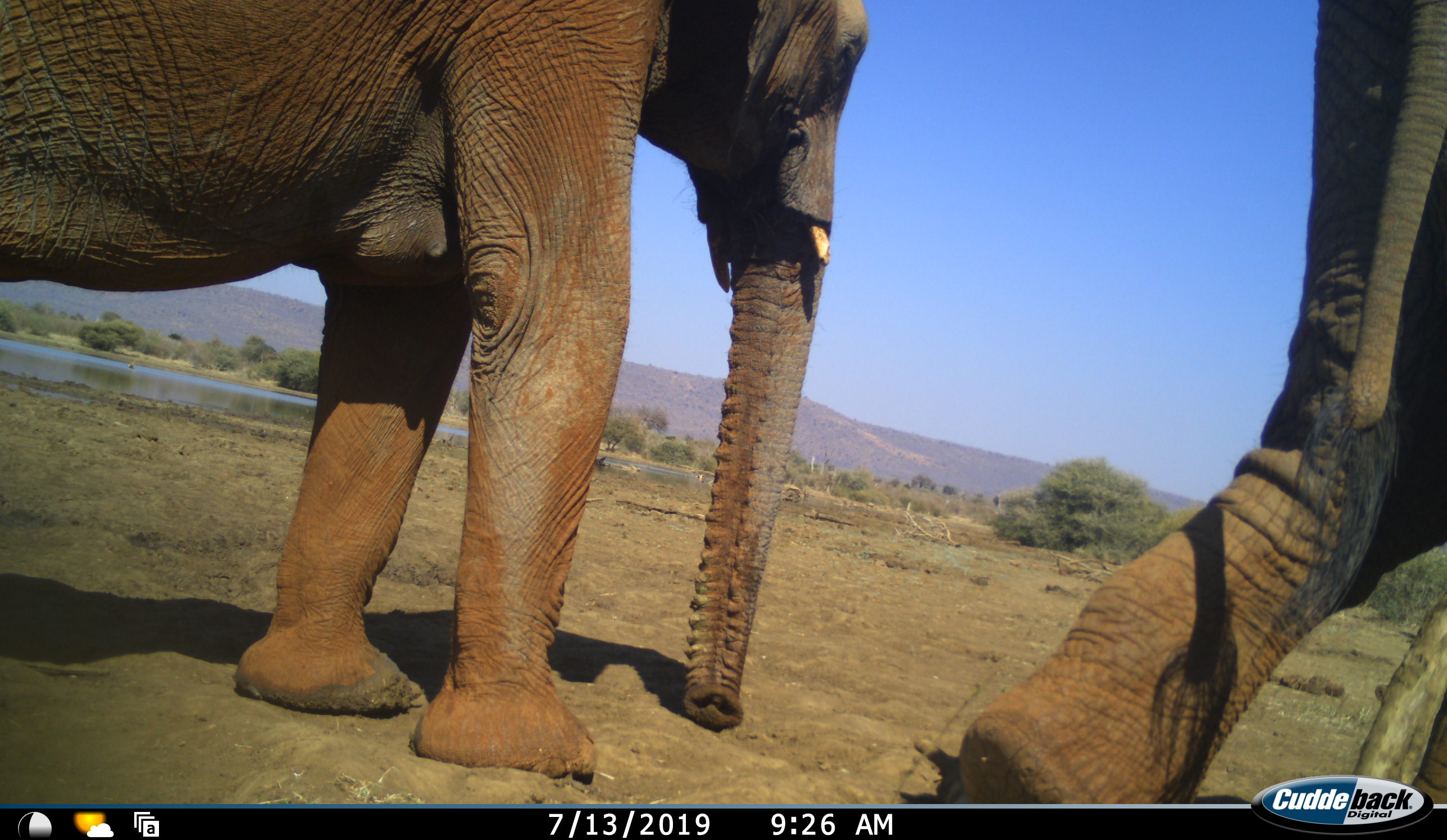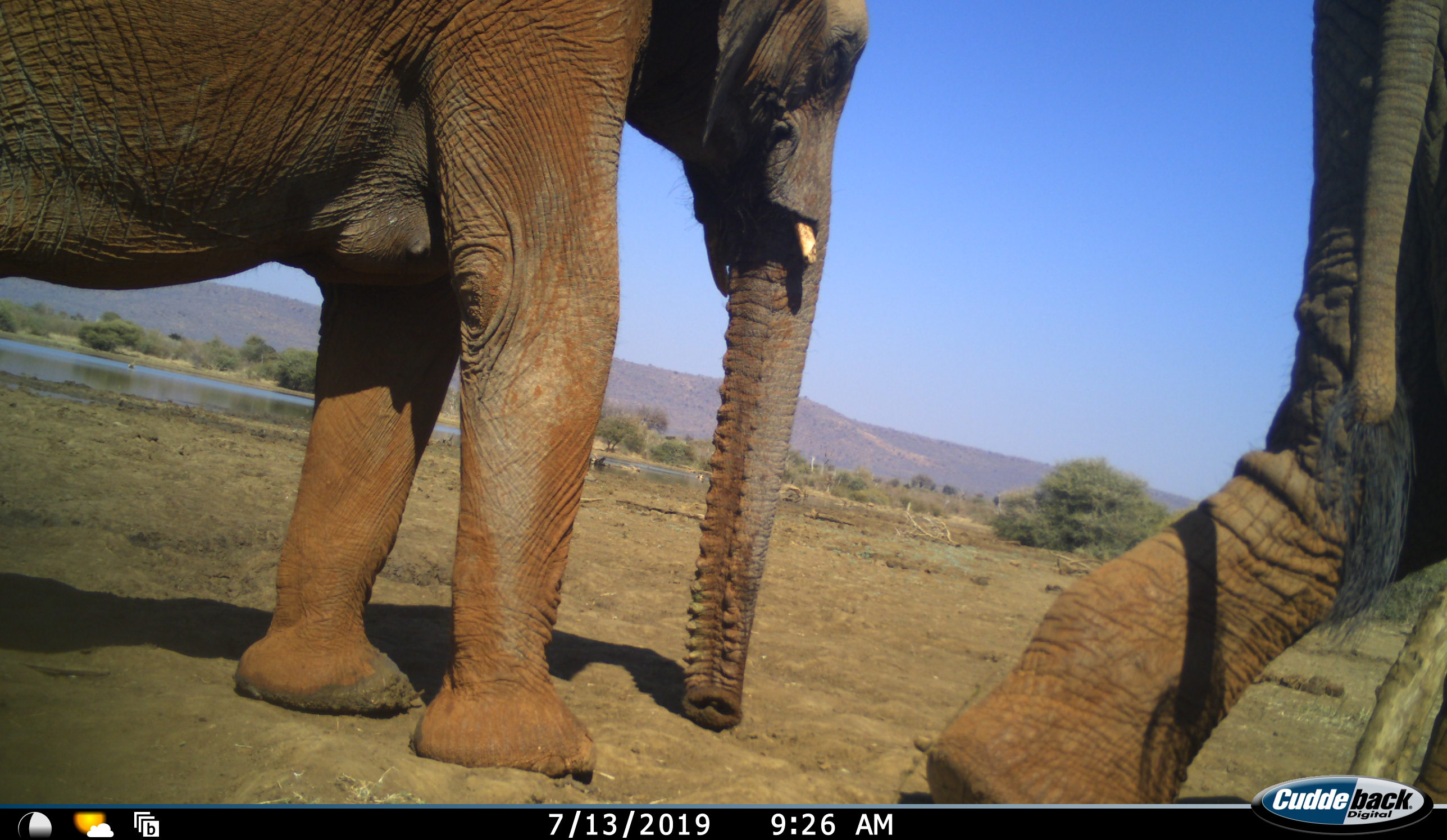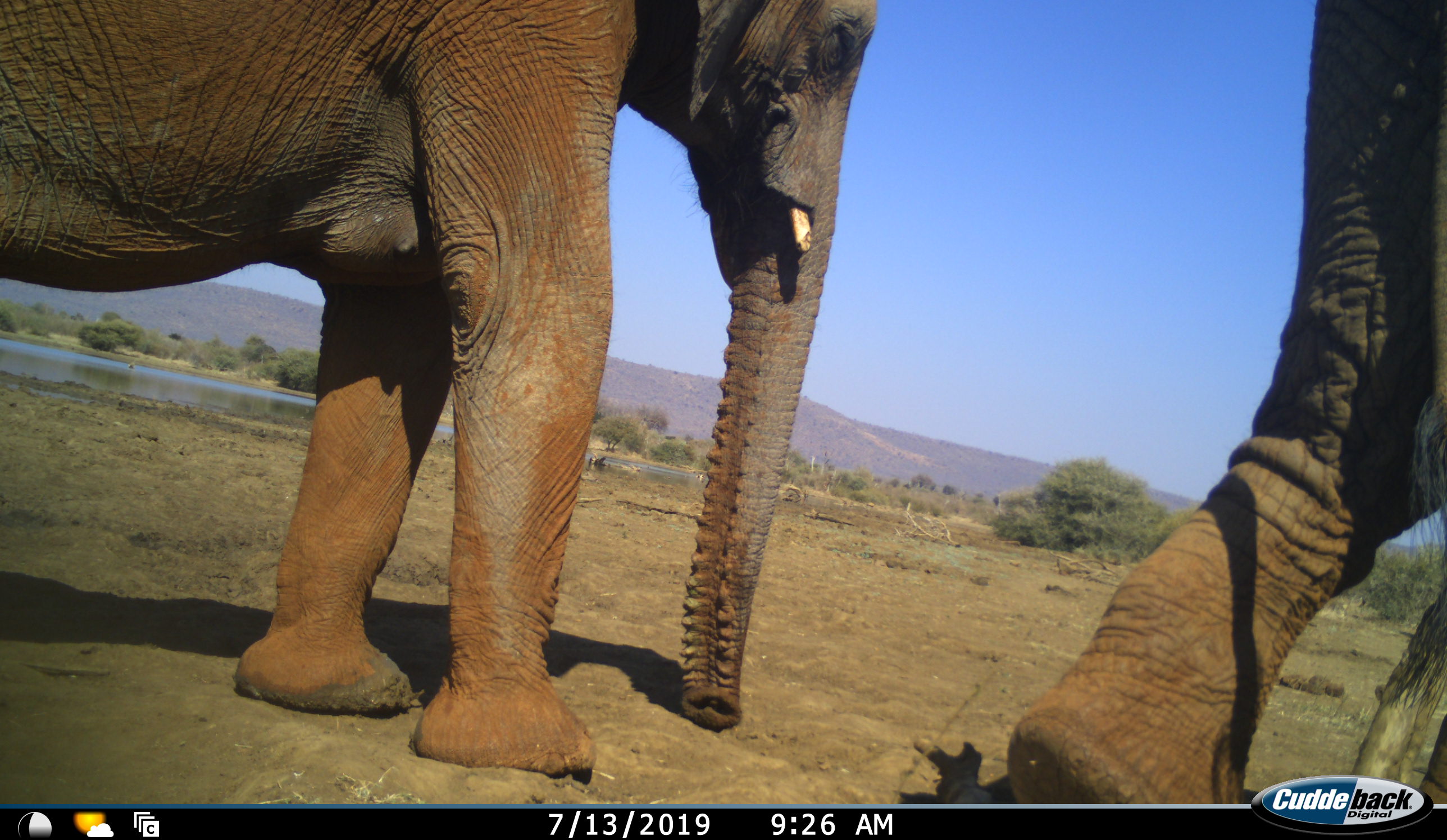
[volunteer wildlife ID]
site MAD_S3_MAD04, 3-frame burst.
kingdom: Animalia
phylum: Chordata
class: Mammalia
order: Proboscidea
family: Elephantidae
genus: Loxodonta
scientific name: Loxodonta africana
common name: african bush elephant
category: elephant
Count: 2.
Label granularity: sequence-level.